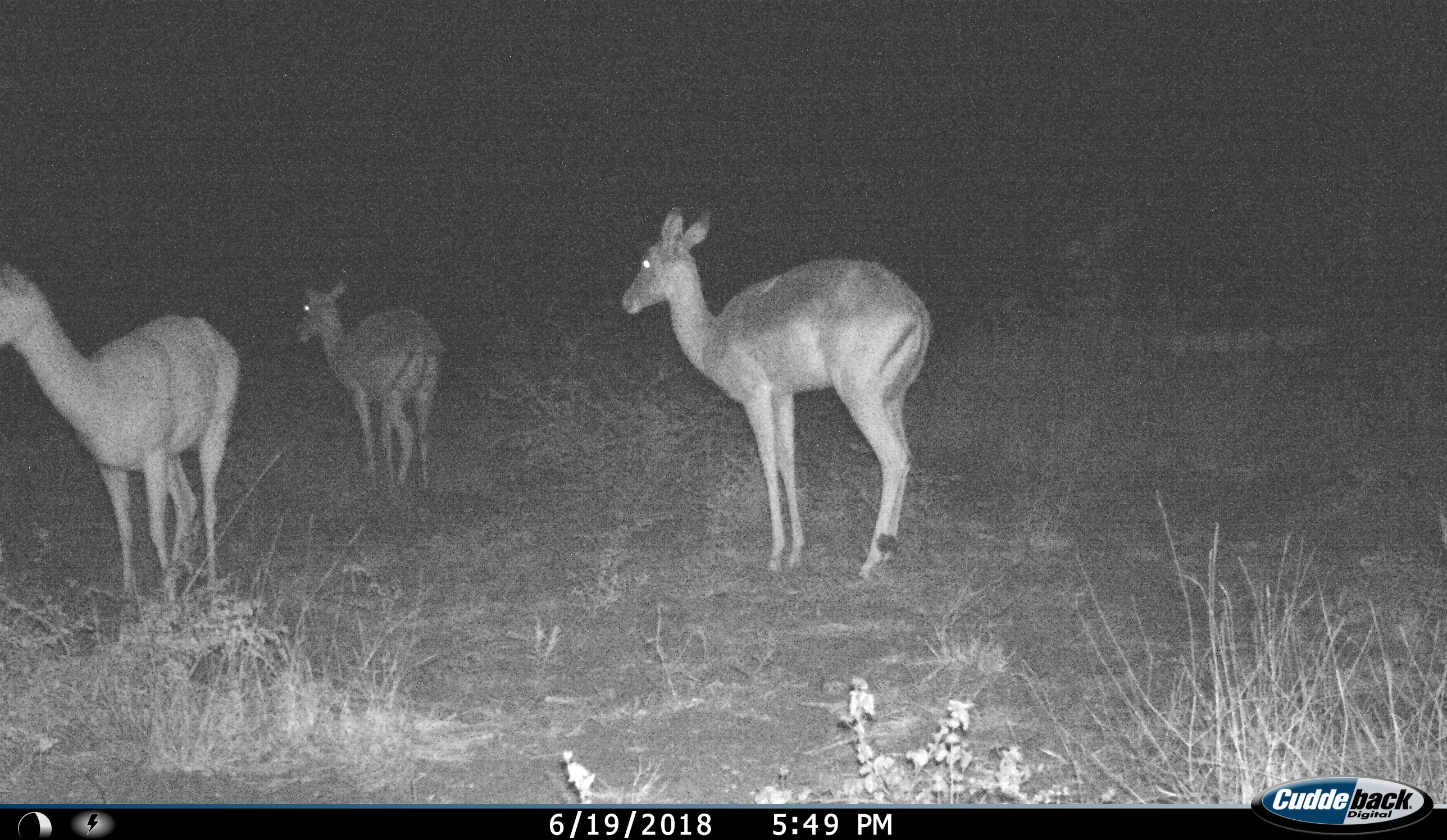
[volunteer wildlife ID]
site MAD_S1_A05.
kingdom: Animalia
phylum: Chordata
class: Mammalia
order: Artiodactyla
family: Bovidae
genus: Aepyceros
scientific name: Aepyceros melampus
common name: impala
Impala (Aepyceros melampus), count 3. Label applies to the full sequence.